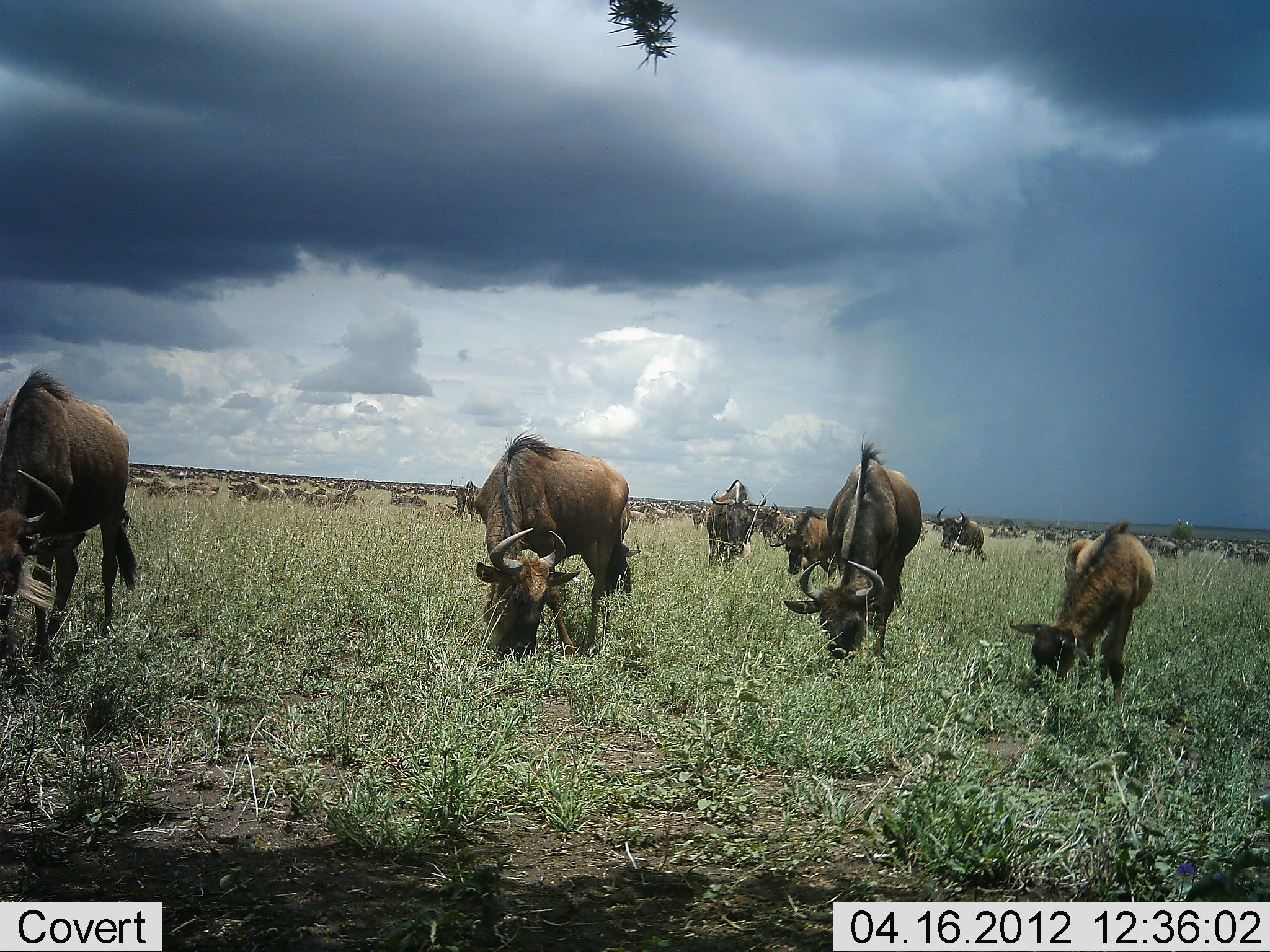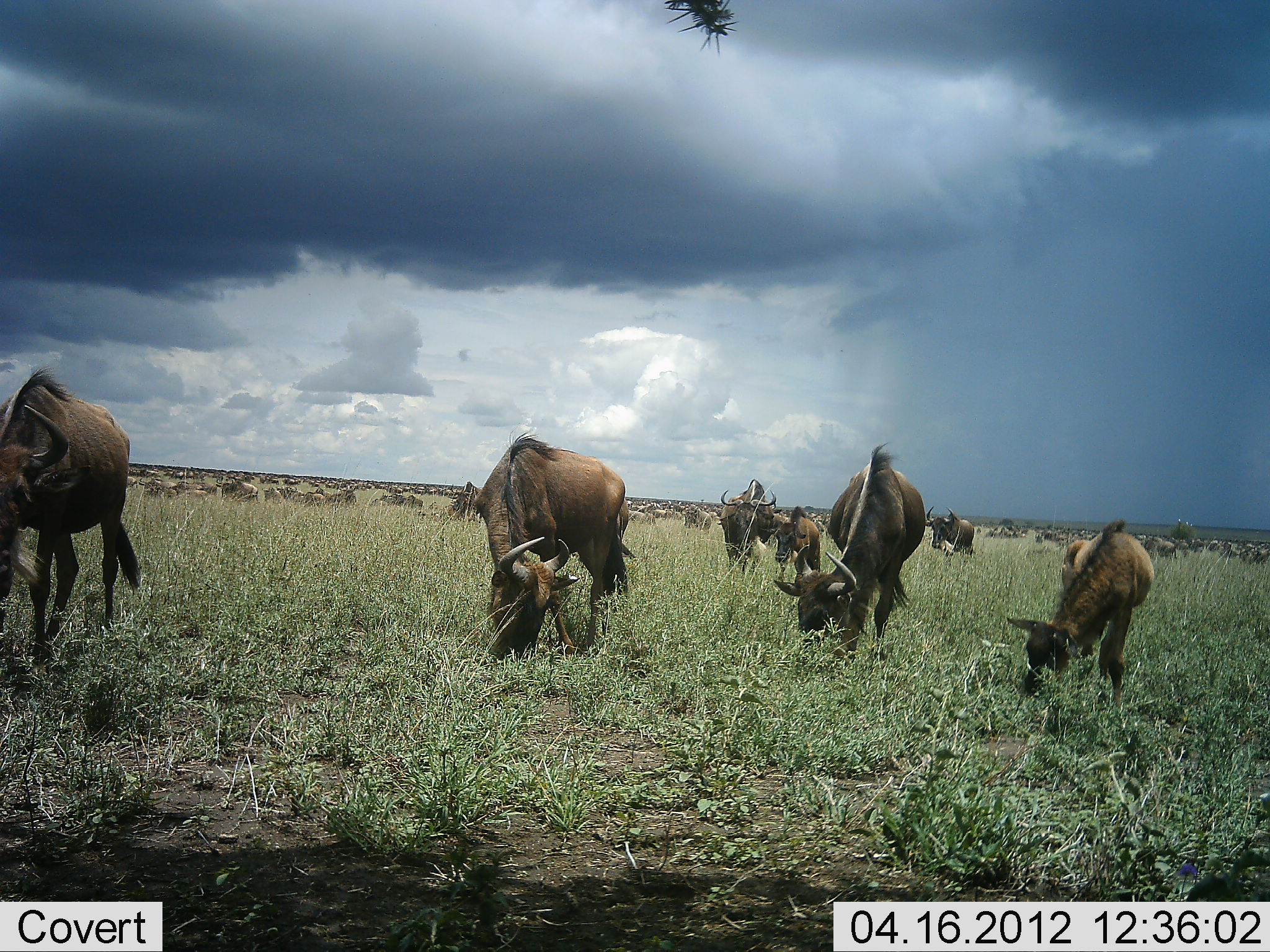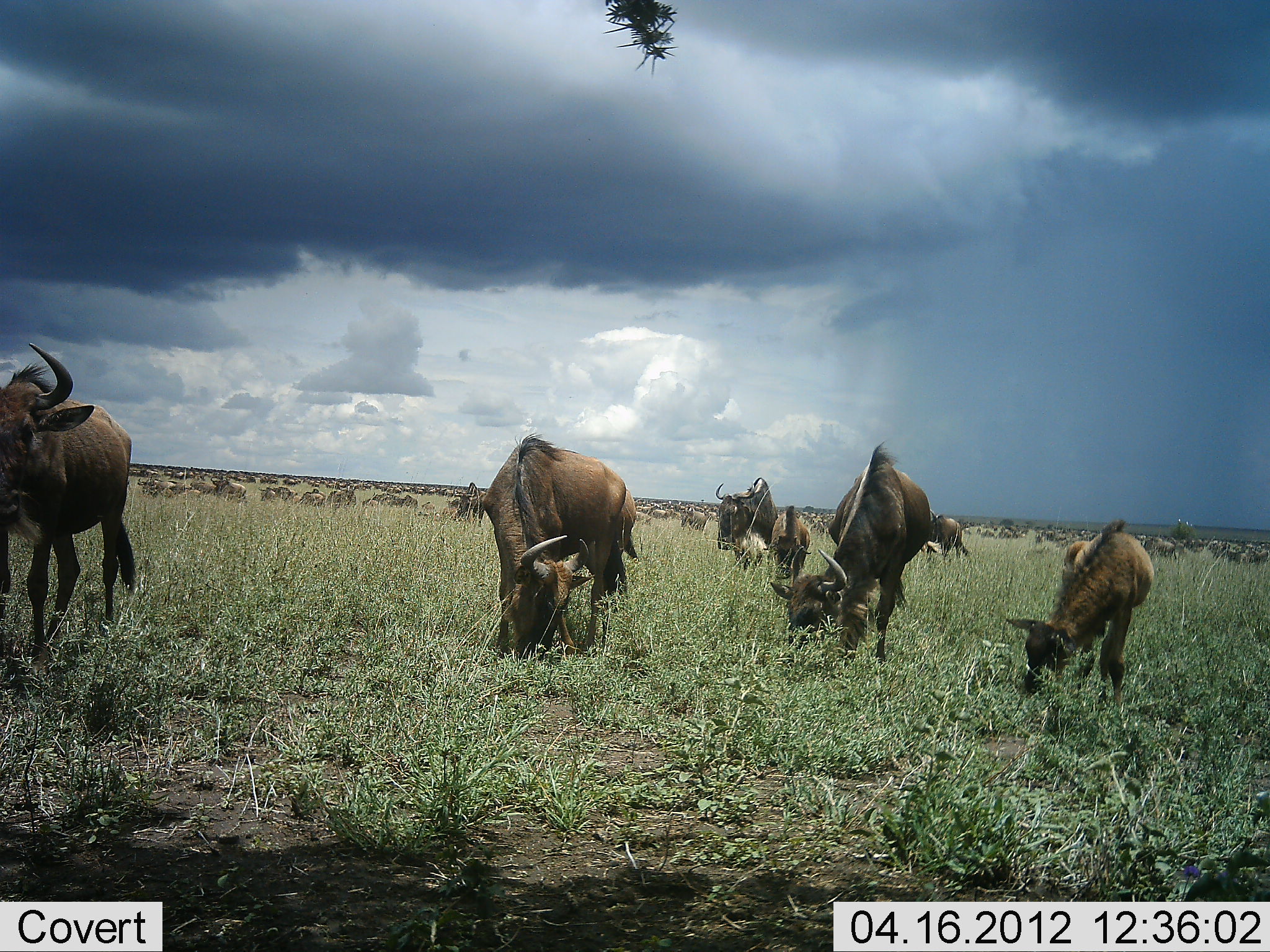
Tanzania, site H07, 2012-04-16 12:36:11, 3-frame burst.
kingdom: Animalia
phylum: Chordata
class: Mammalia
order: Artiodactyla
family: Bovidae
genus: Connochaetes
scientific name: Connochaetes taurinus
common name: blue wildebeest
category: wildebeest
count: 51+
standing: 71%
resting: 12%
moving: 53%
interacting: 0%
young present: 35%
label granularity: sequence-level